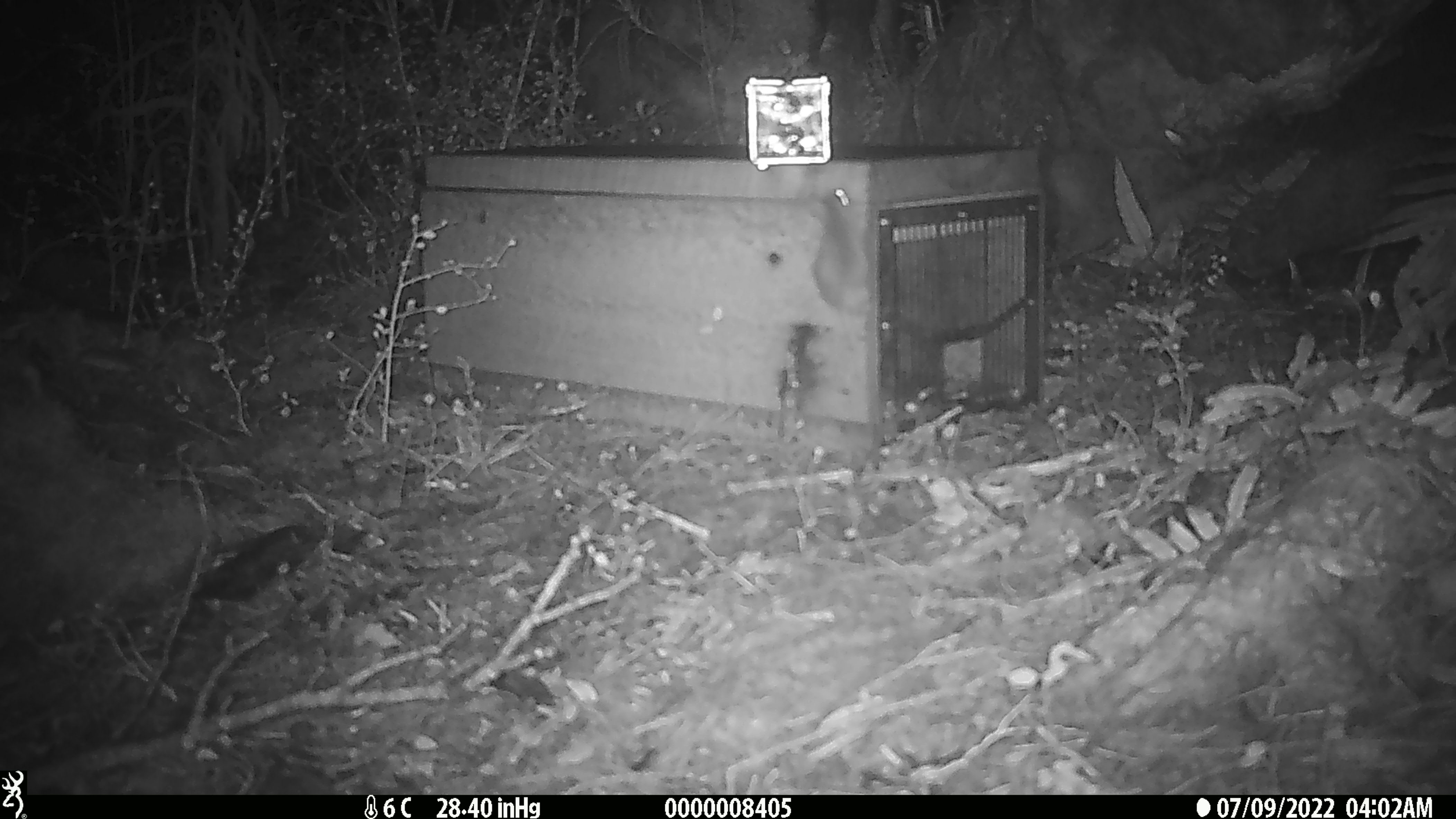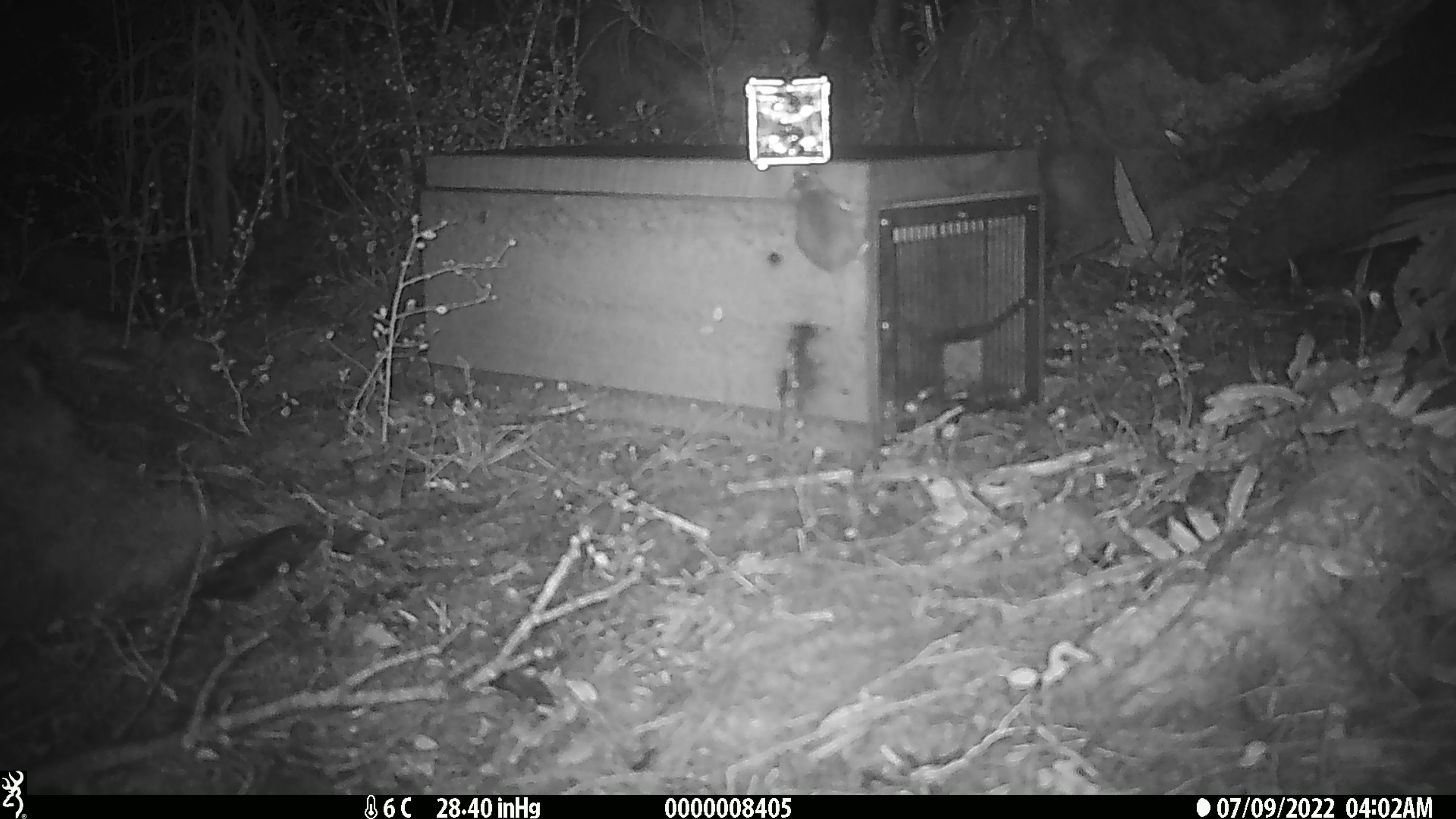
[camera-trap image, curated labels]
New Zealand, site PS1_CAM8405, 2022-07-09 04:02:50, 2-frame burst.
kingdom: Animalia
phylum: Chordata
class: Mammalia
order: Rodentia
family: Muridae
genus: Mus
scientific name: Mus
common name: mouse